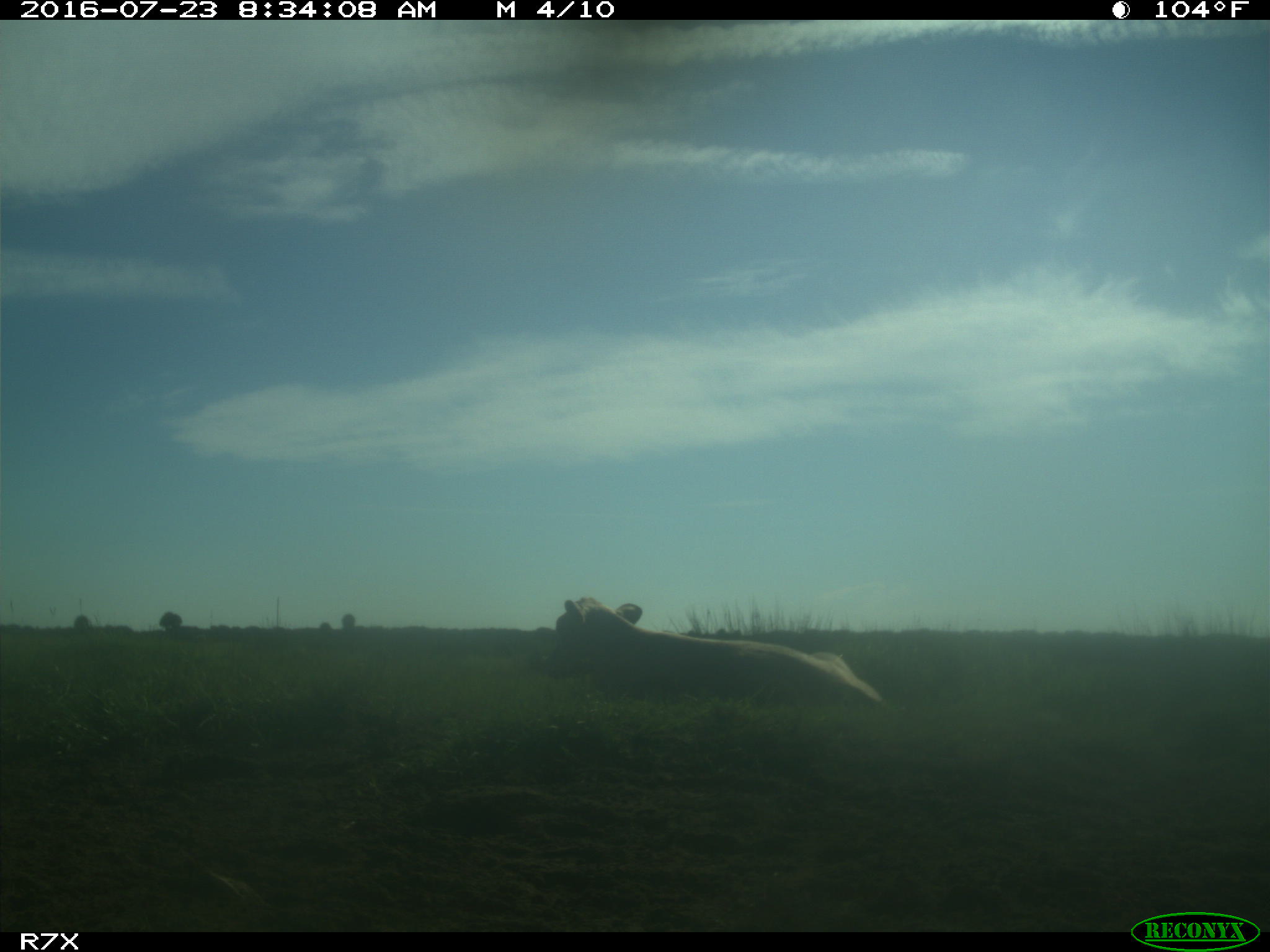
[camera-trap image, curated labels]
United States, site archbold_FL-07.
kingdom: Animalia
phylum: Chordata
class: Mammalia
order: Artiodactyla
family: Bovidae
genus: Bos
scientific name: Bos taurus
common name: domestic cow